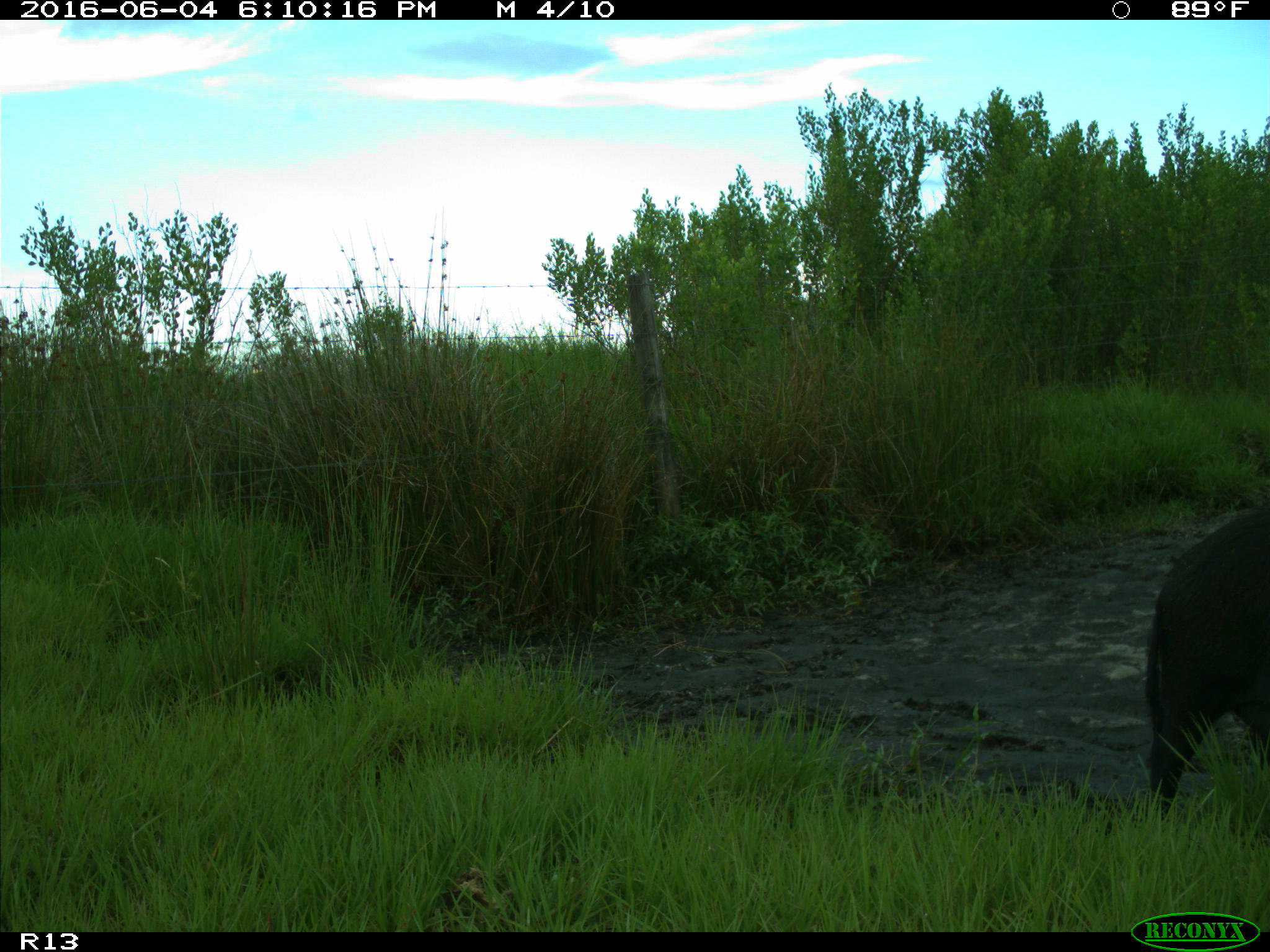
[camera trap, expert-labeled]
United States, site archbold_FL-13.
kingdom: Animalia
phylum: Chordata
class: Mammalia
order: Artiodactyla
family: Suidae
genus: Sus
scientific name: Sus scrofa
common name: wild boar